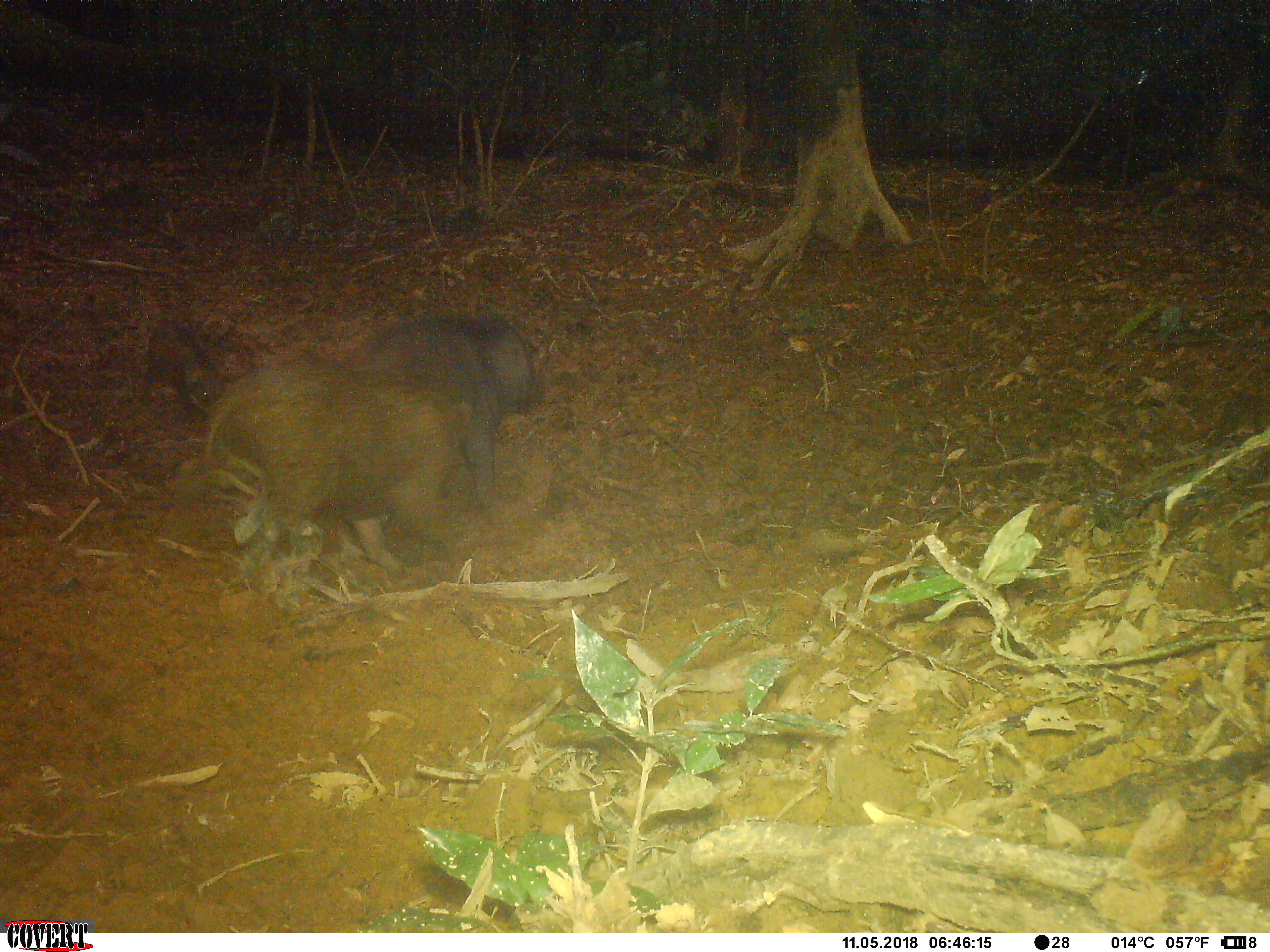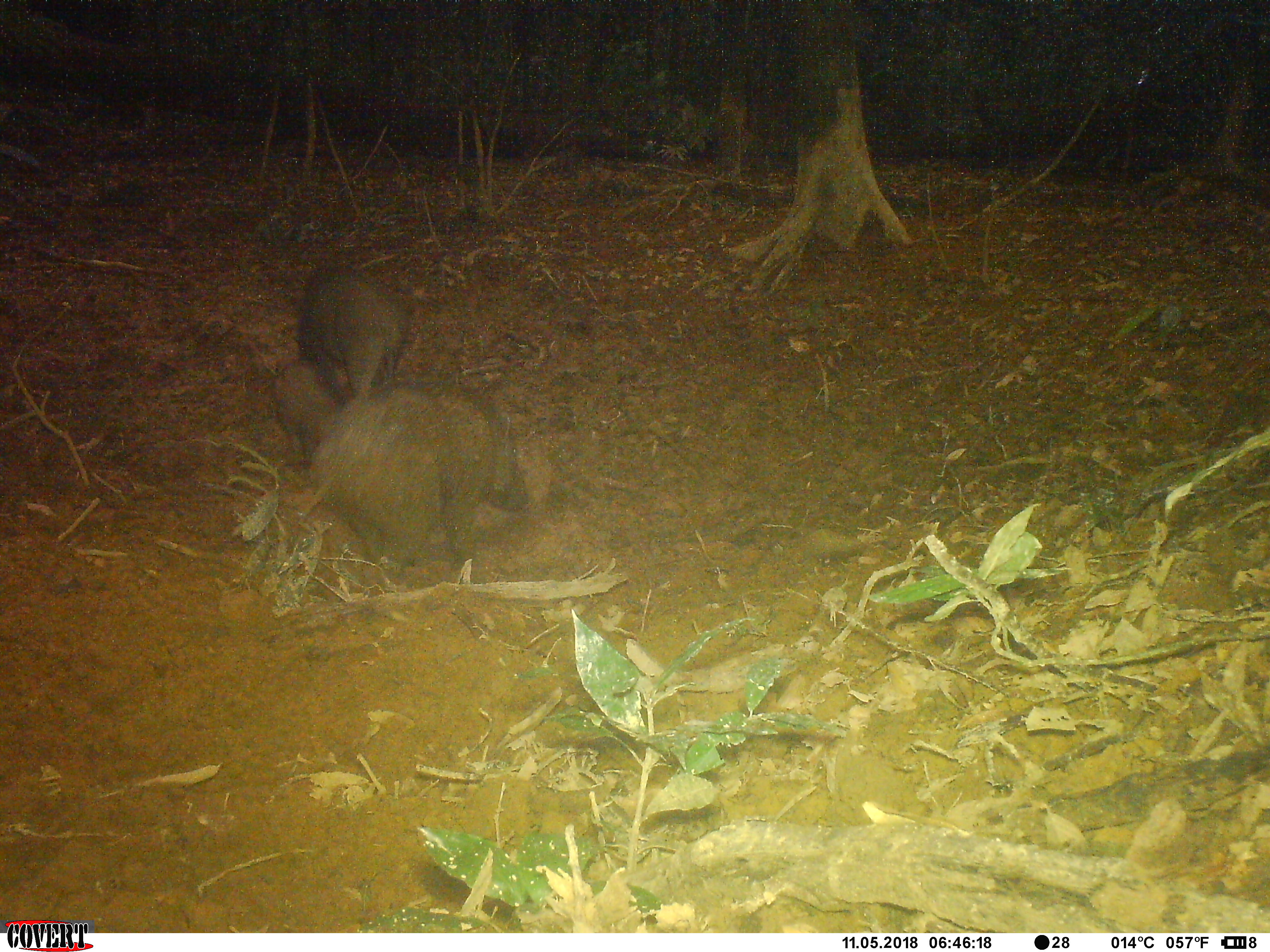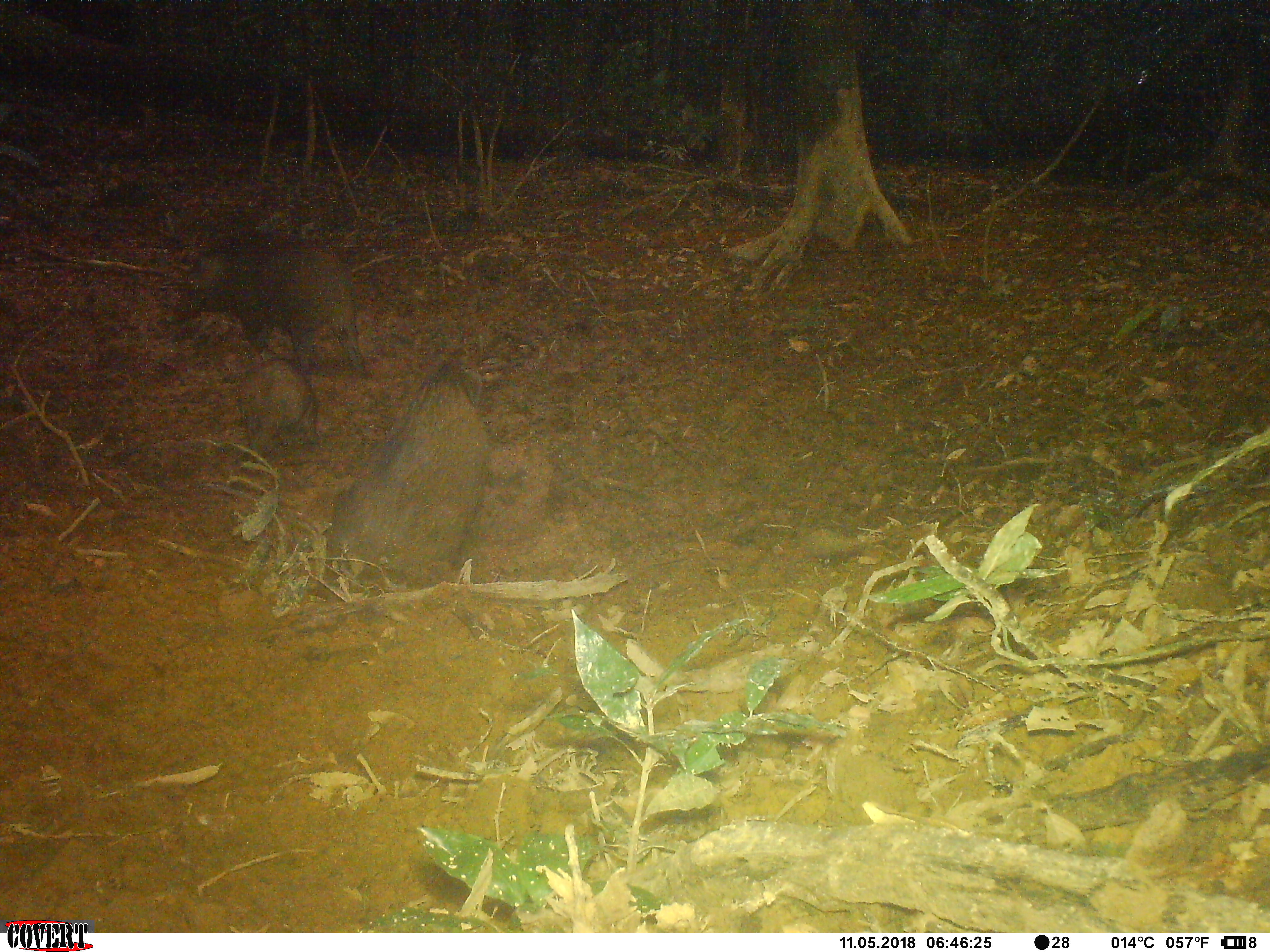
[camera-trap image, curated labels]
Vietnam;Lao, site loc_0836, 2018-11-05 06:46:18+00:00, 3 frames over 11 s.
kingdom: Animalia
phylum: Chordata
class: Mammalia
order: Artiodactyla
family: Suidae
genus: Sus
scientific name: Sus scrofa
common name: eurasian wild pig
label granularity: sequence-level